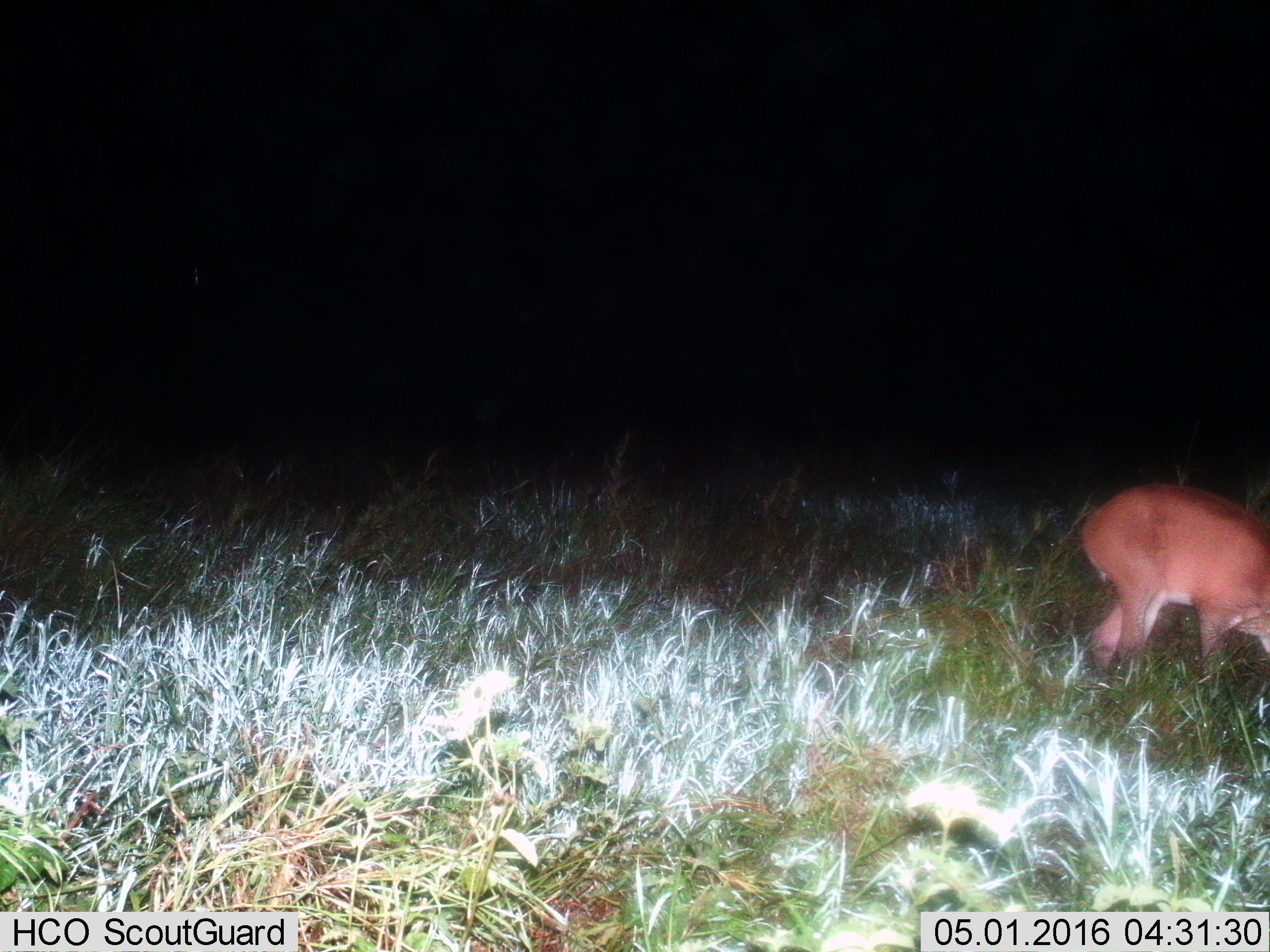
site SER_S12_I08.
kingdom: Animalia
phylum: Chordata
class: Mammalia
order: Artiodactyla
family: Bovidae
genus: Redunca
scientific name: Redunca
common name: reedbuck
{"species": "reedbuck (Redunca)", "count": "1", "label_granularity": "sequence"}